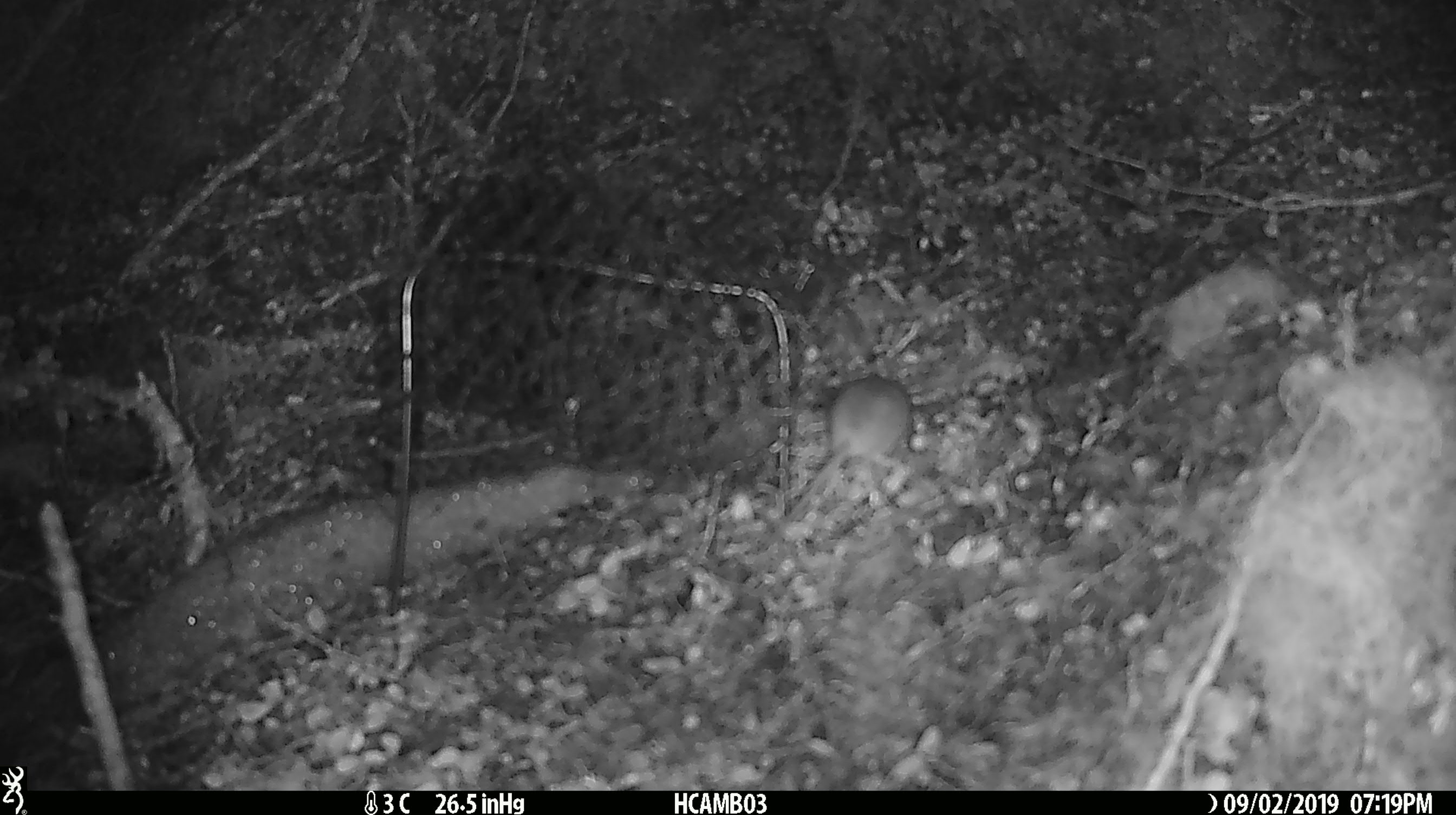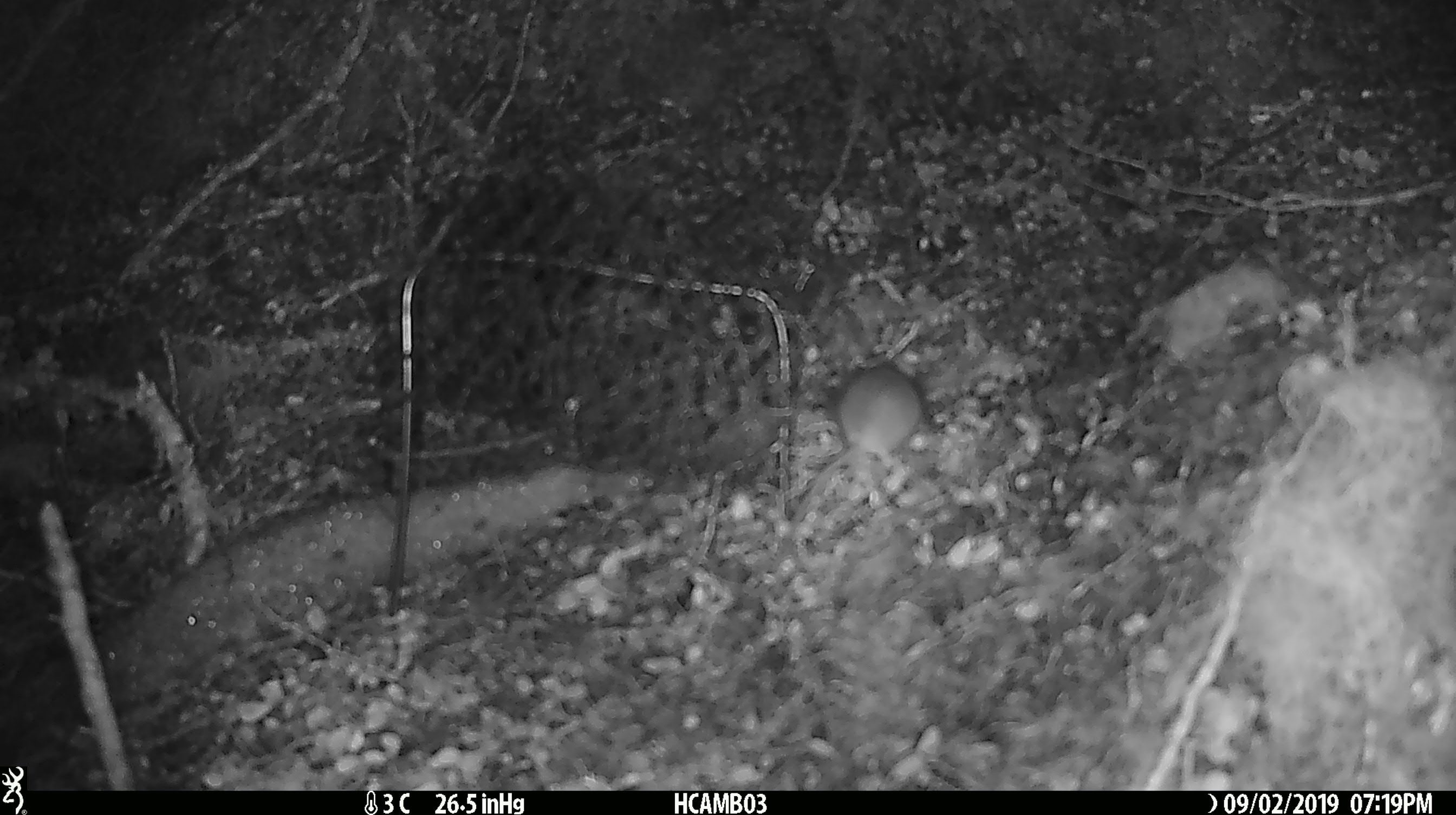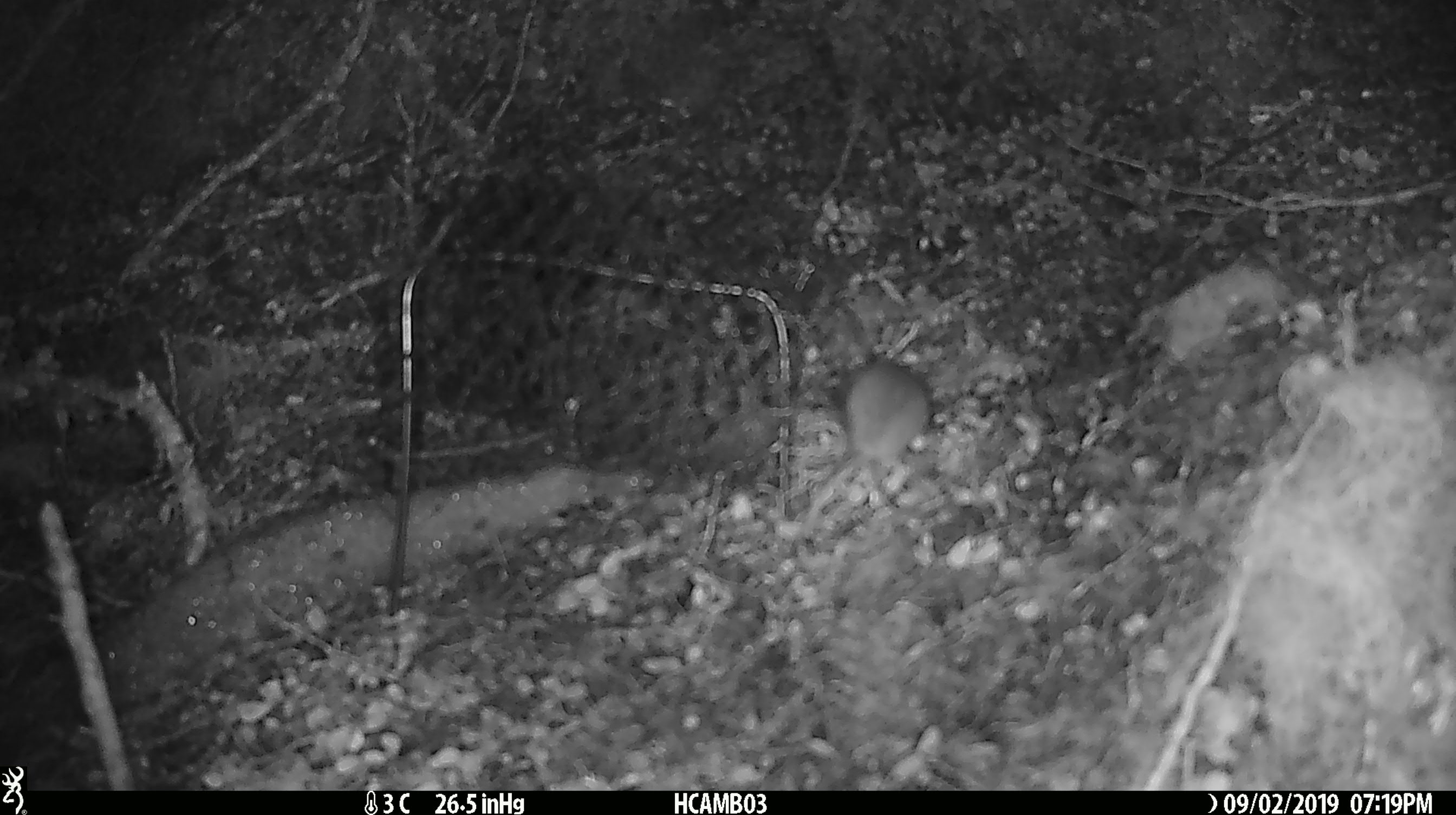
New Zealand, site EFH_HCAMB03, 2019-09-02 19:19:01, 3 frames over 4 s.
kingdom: Animalia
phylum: Chordata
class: Mammalia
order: Rodentia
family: Muridae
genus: Mus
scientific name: Mus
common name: mouse